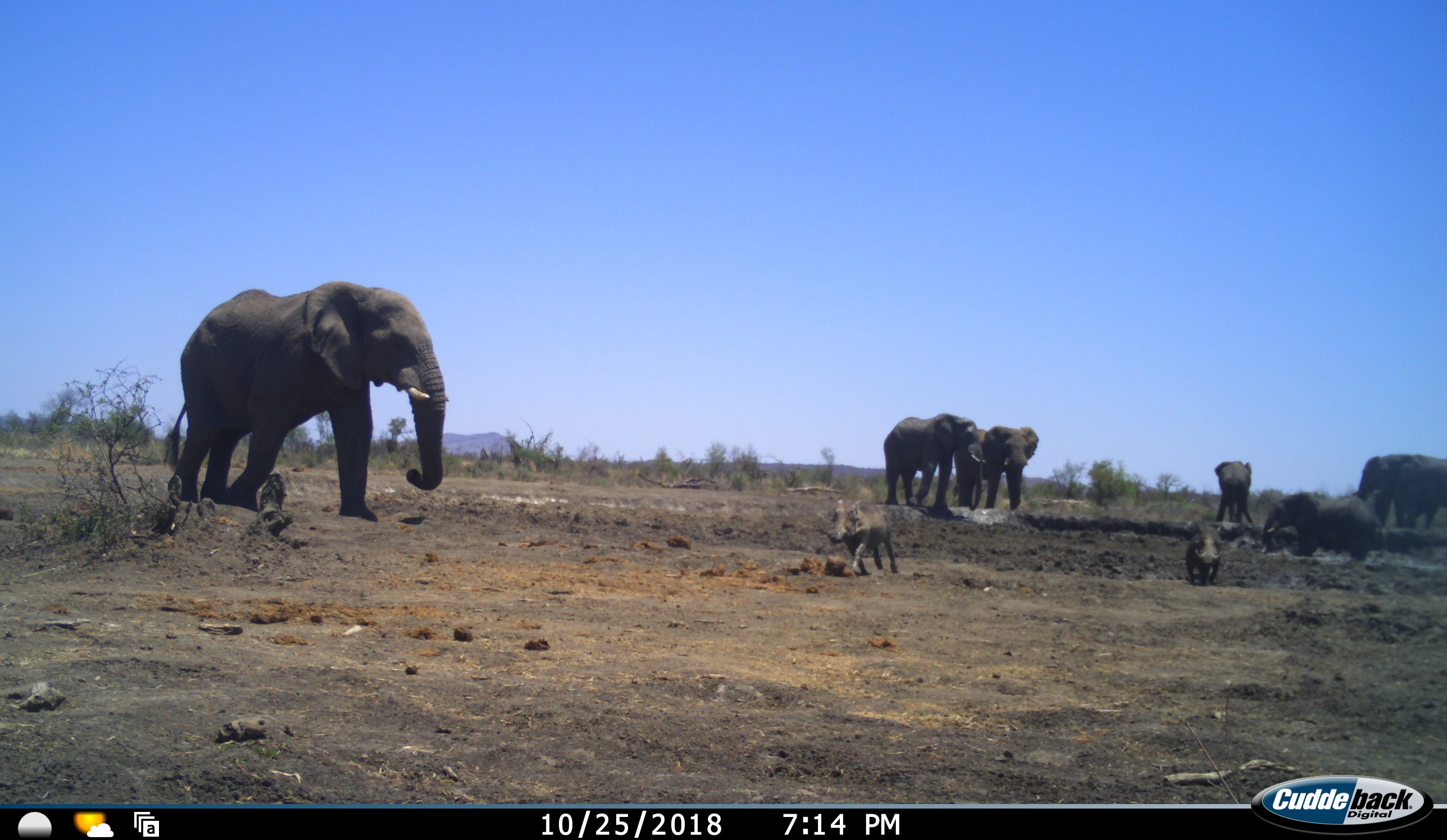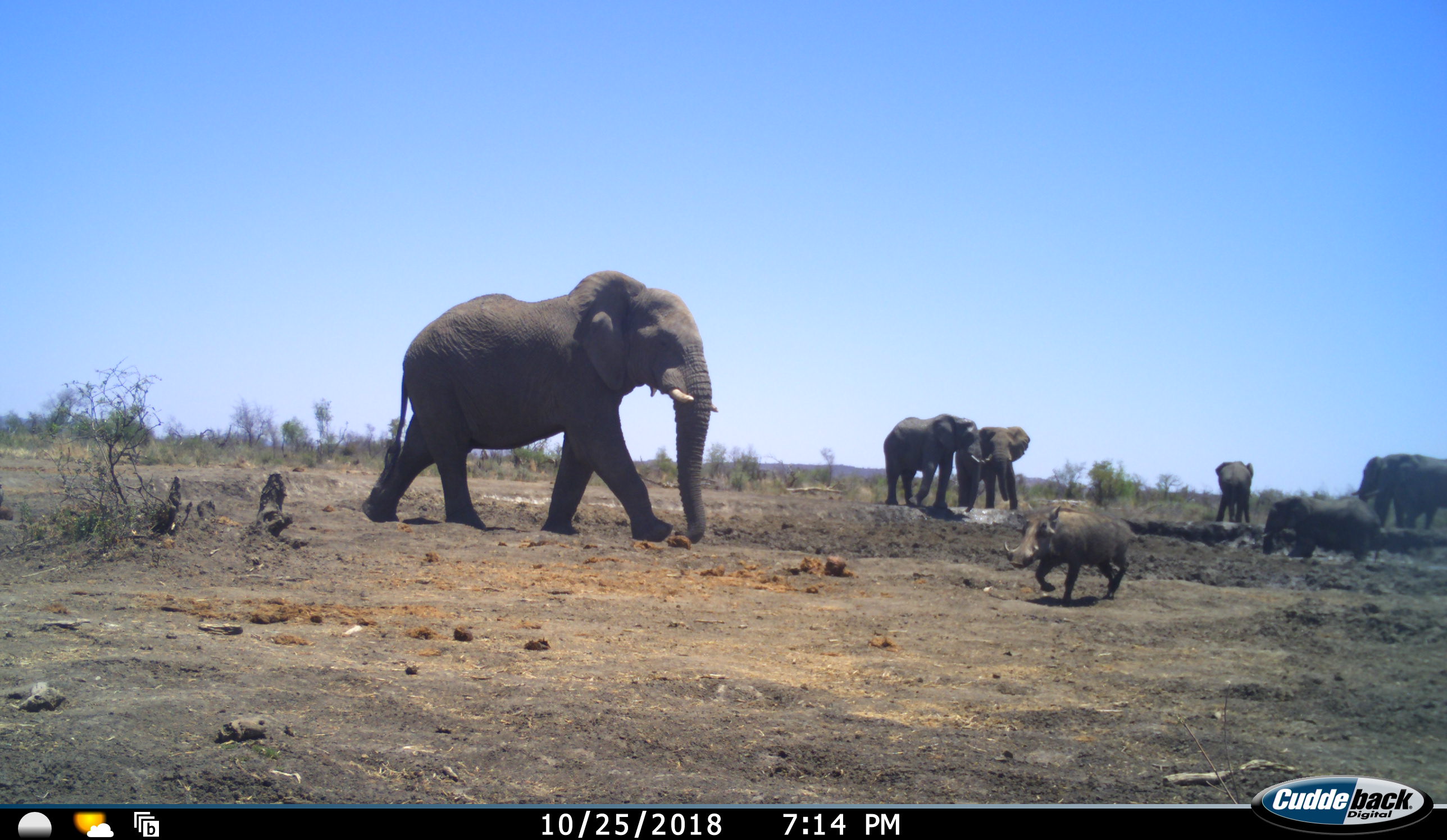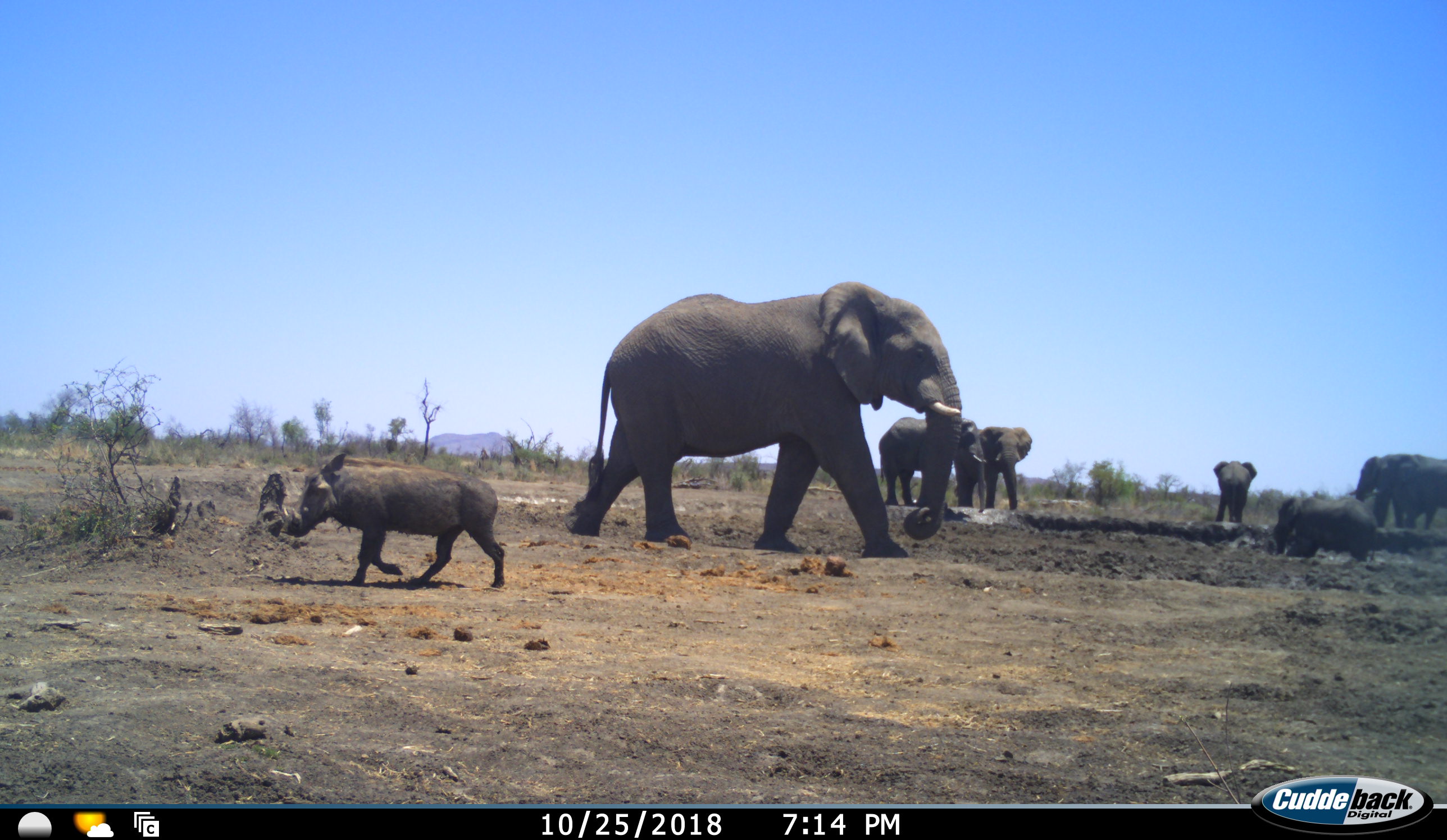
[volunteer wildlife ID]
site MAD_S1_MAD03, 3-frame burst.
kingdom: Animalia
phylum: Chordata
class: Mammalia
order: Proboscidea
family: Elephantidae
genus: Loxodonta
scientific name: Loxodonta africana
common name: african bush elephant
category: elephant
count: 7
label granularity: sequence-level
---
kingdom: Animalia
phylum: Chordata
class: Mammalia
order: Artiodactyla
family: Suidae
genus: Phacochoerus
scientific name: Phacochoerus africanus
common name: warthog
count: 2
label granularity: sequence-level